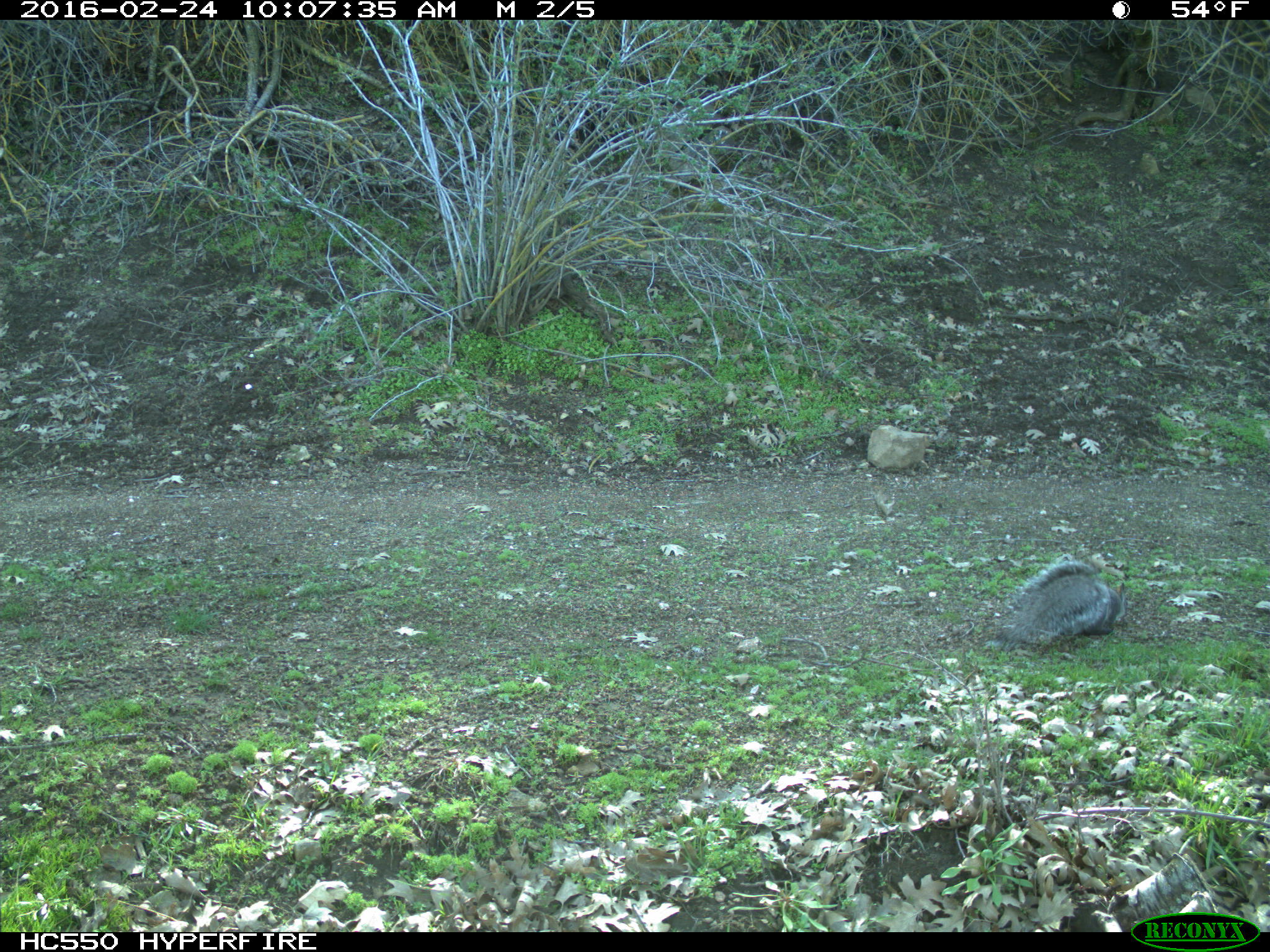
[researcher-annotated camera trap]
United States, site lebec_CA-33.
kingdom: Animalia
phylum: Chordata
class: Mammalia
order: Rodentia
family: Sciuridae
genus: Sciurus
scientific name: Sciurus carolinensis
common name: eastern gray squirrel